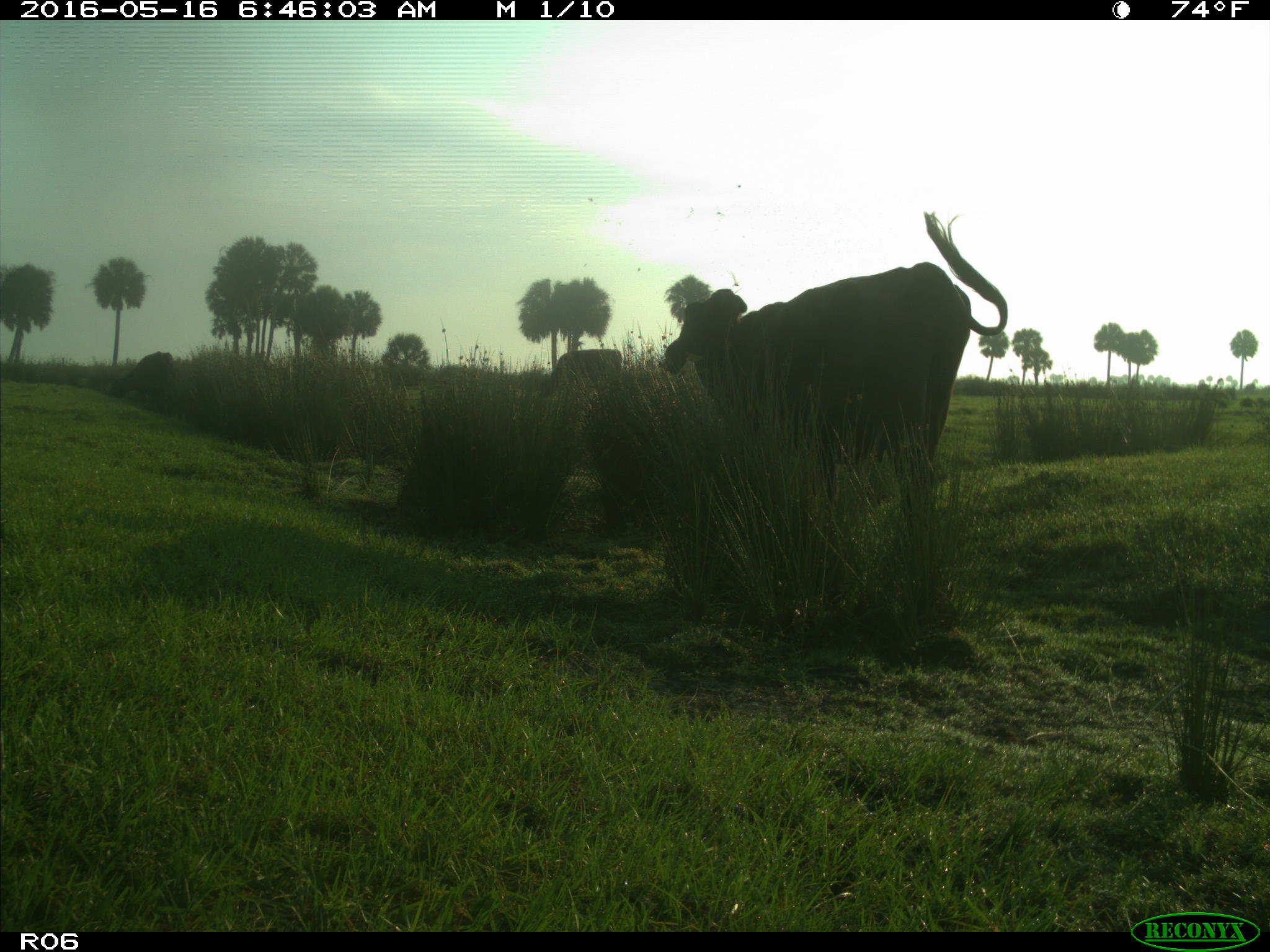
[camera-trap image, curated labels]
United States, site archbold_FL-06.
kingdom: Animalia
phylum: Chordata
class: Mammalia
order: Artiodactyla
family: Bovidae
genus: Bos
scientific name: Bos taurus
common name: domestic cow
Bos taurus (domestic cow).